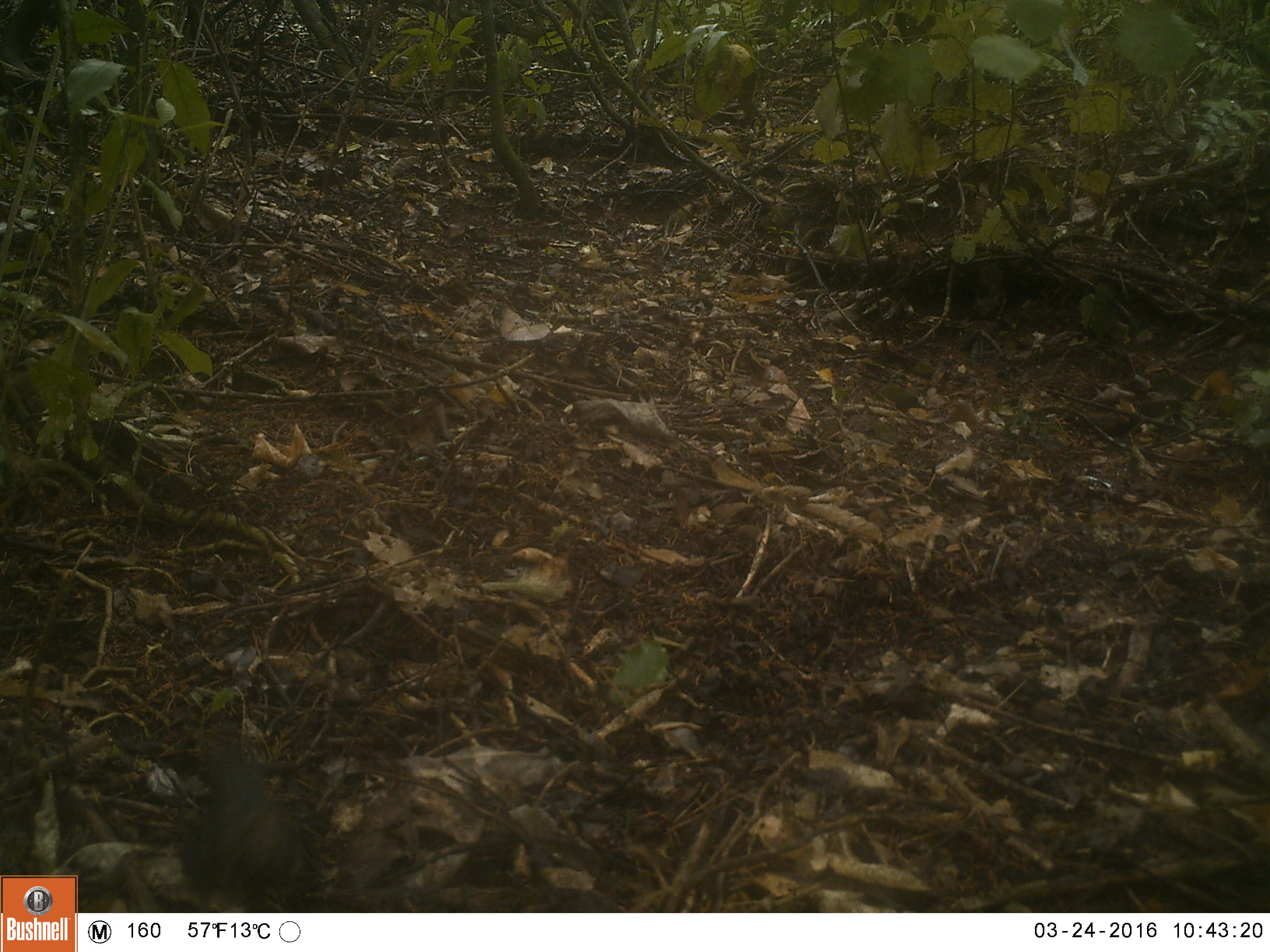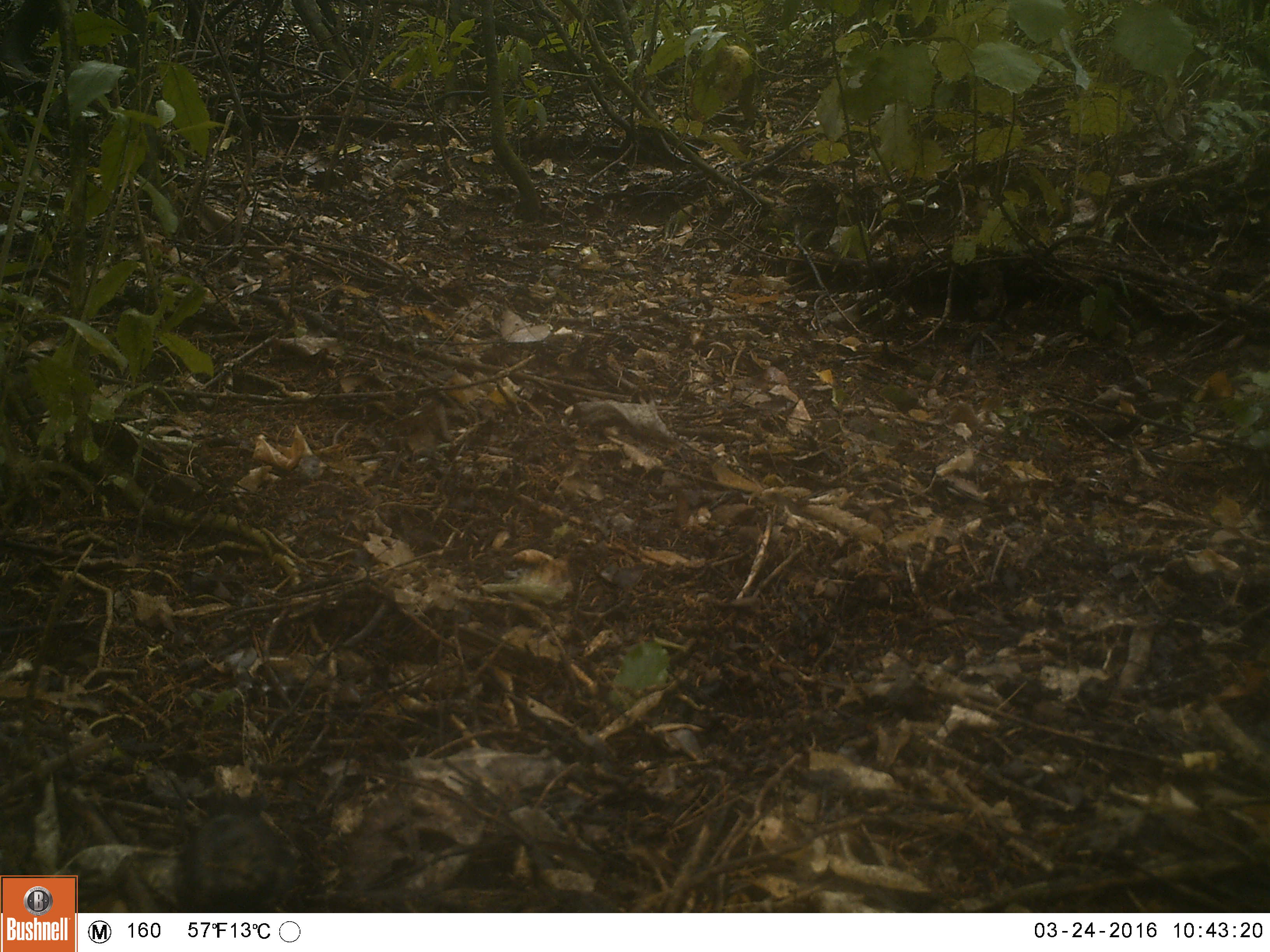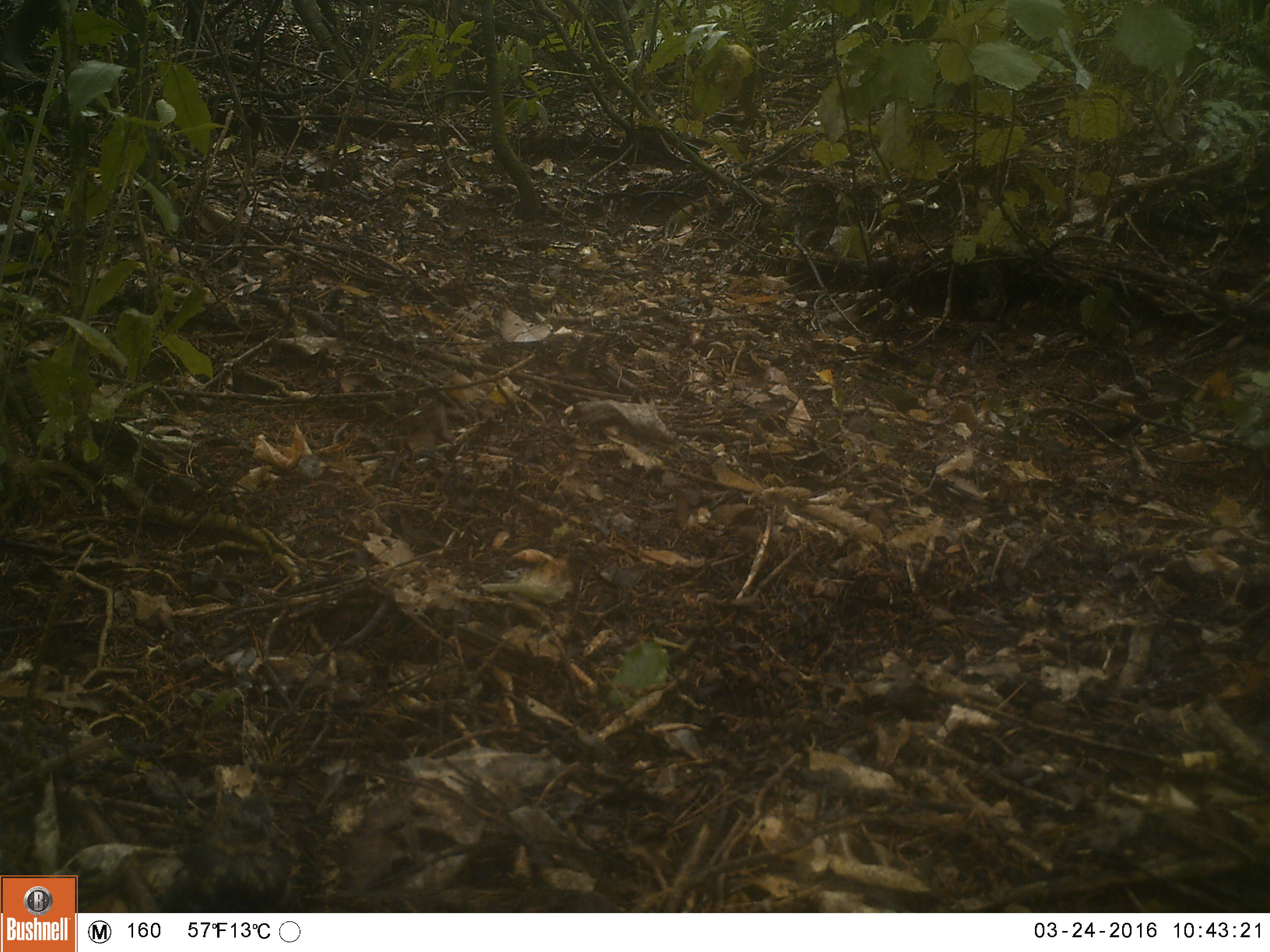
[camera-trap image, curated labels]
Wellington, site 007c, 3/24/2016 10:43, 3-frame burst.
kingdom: Animalia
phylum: Chordata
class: Aves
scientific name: Aves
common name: bird